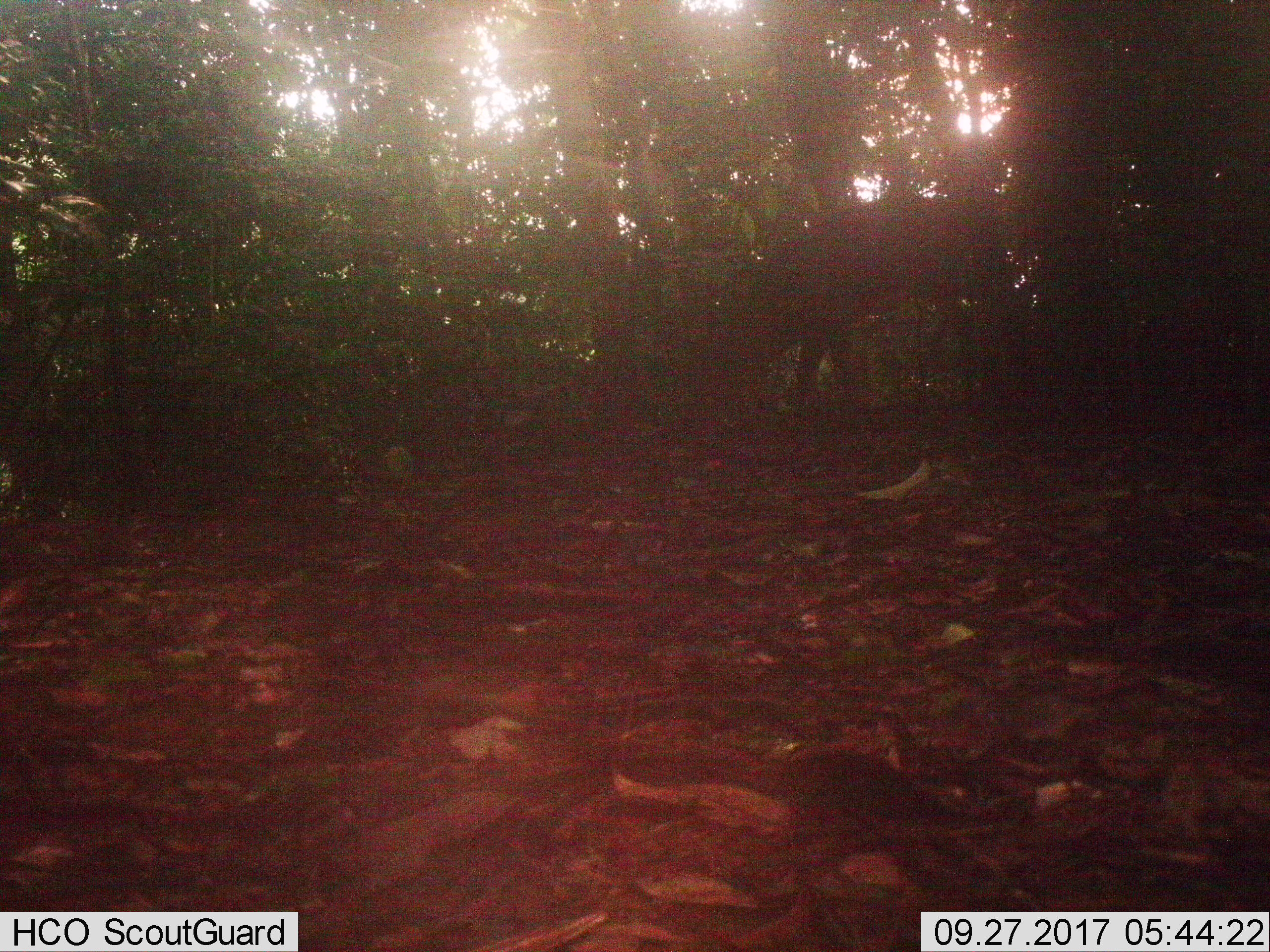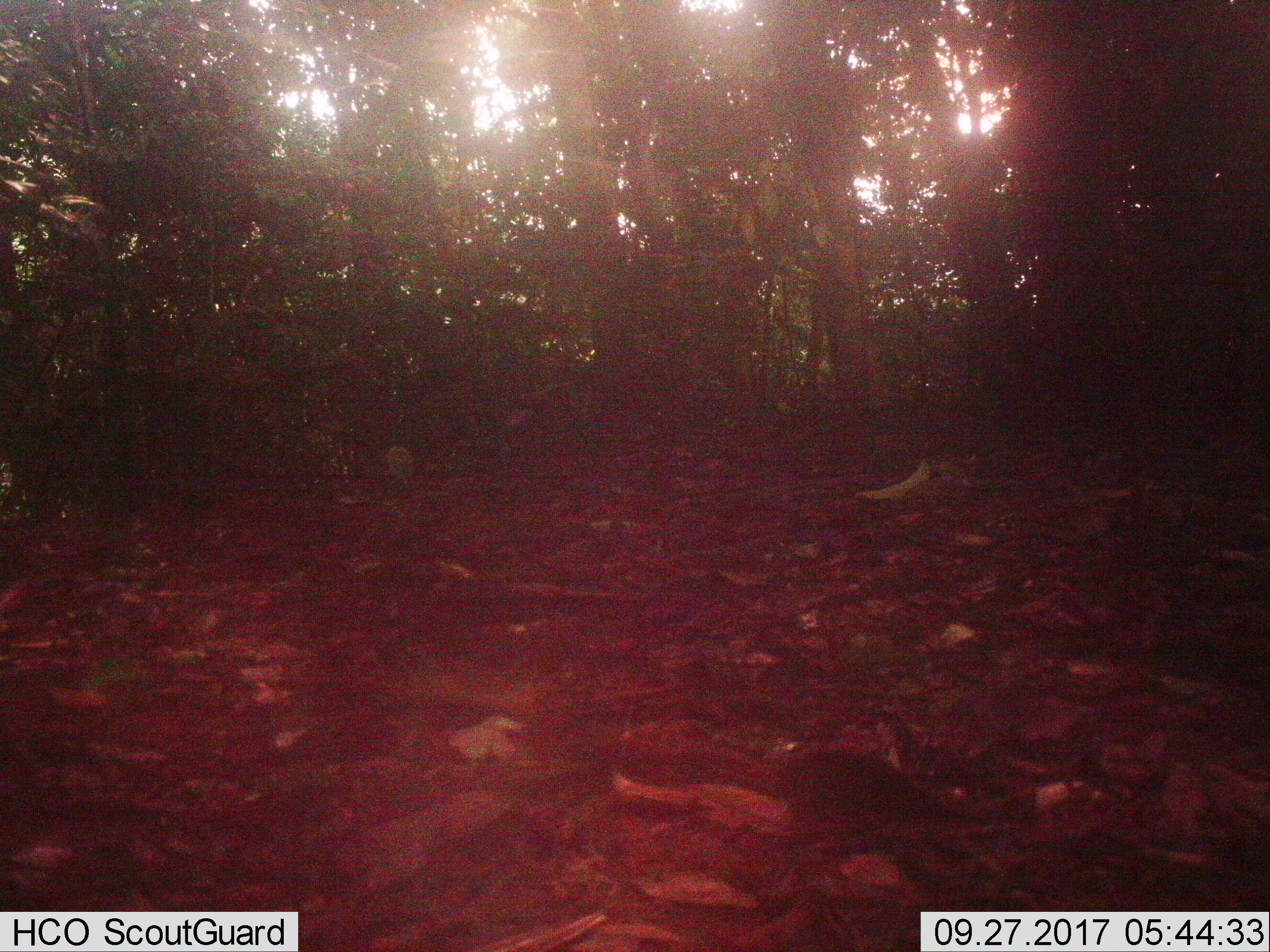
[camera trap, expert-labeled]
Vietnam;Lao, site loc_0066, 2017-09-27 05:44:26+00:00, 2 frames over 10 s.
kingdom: Animalia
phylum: Chordata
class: Mammalia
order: Artiodactyla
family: Suidae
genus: Sus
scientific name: Sus scrofa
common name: eurasian wild pig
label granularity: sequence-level